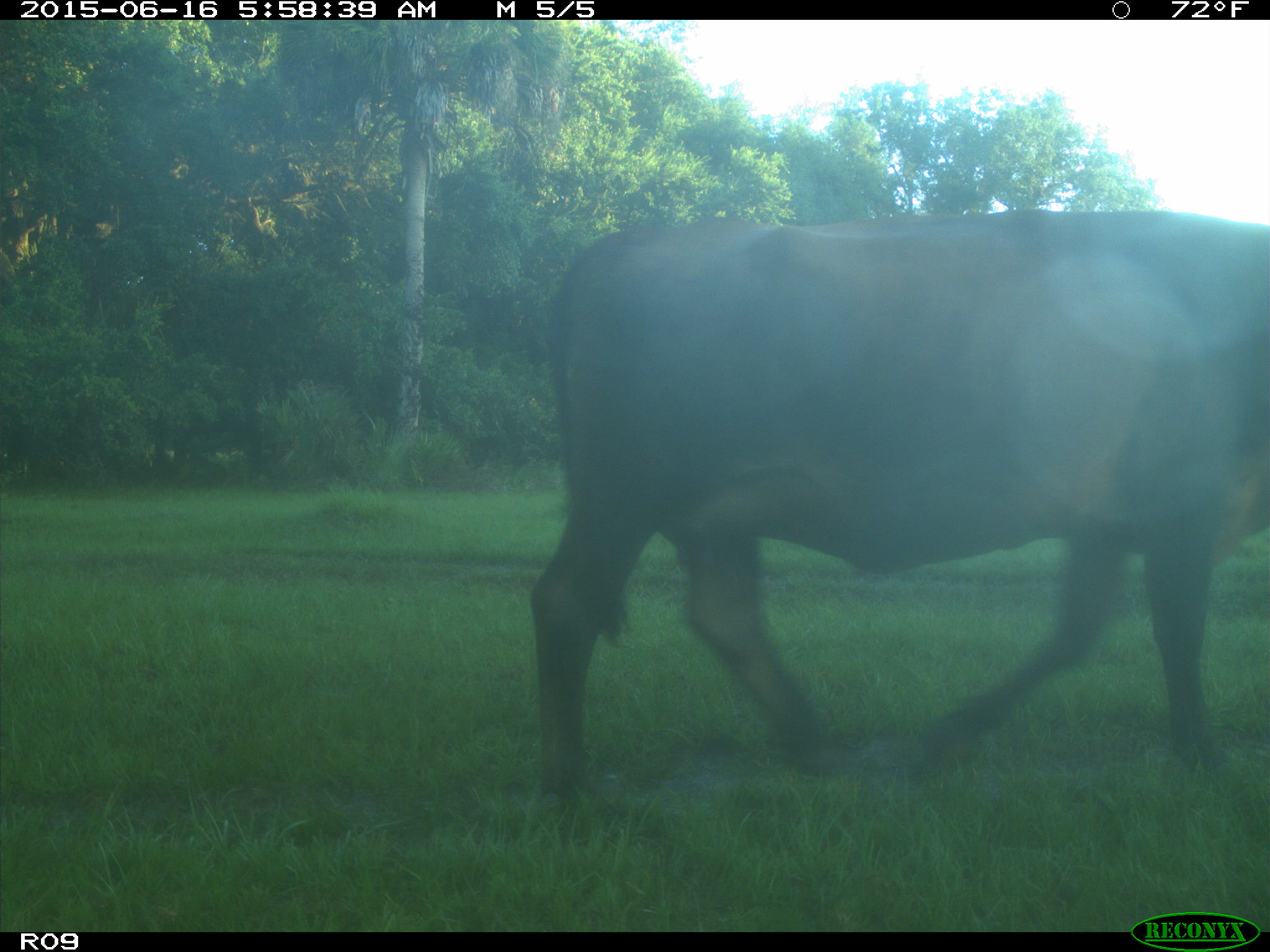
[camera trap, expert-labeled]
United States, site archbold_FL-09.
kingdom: Animalia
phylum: Chordata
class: Mammalia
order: Artiodactyla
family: Bovidae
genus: Bos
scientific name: Bos taurus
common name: domestic cow